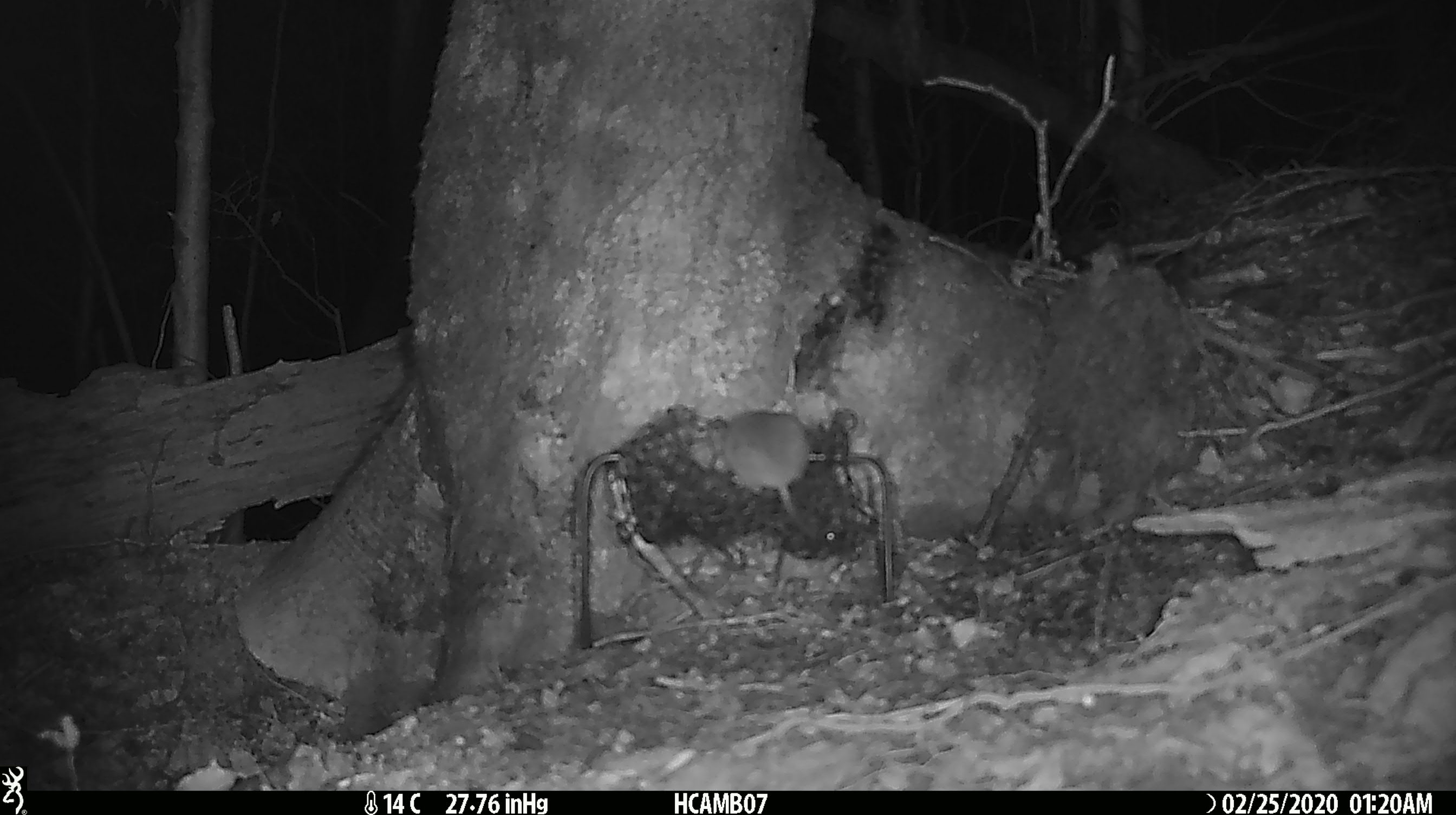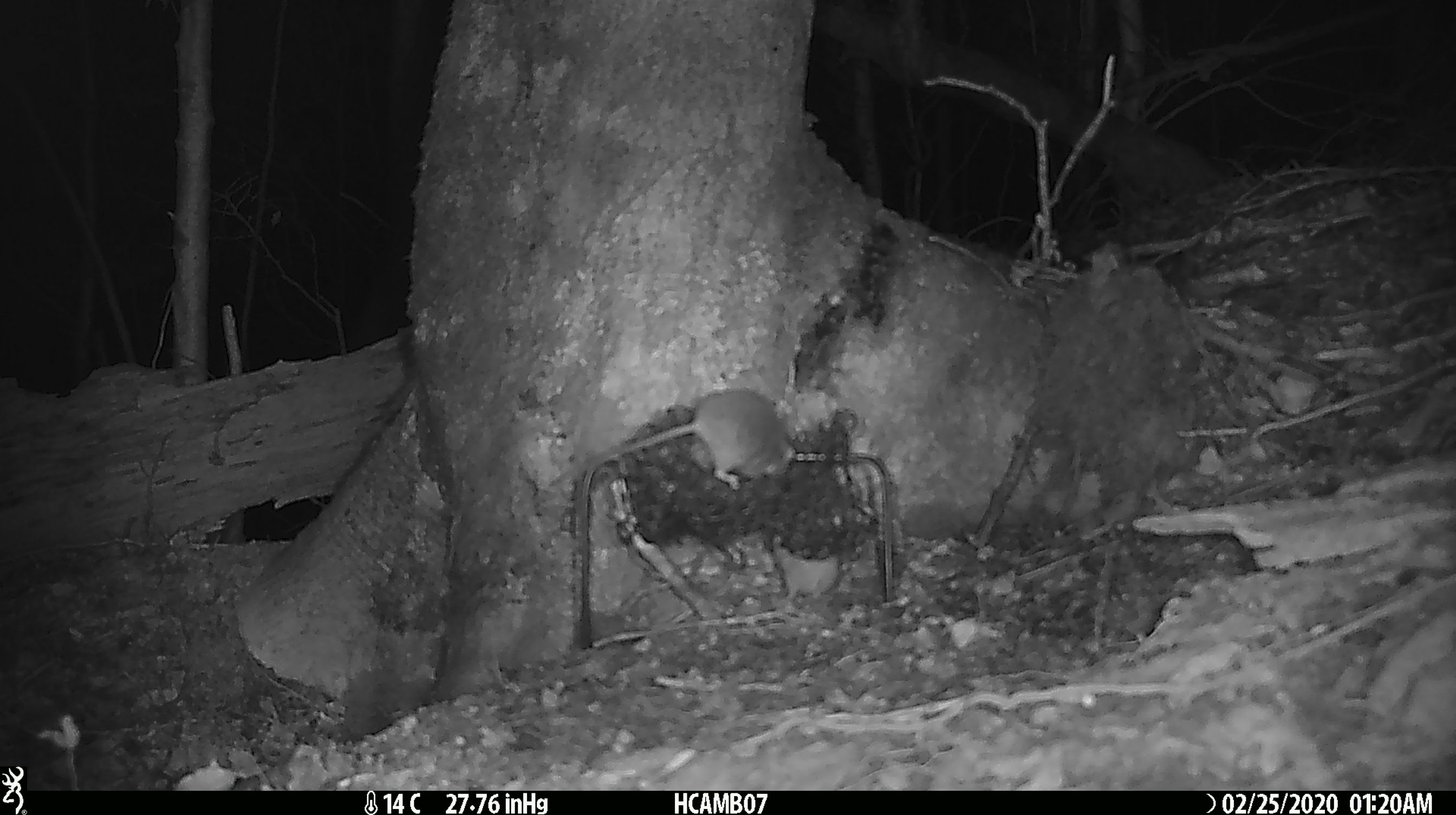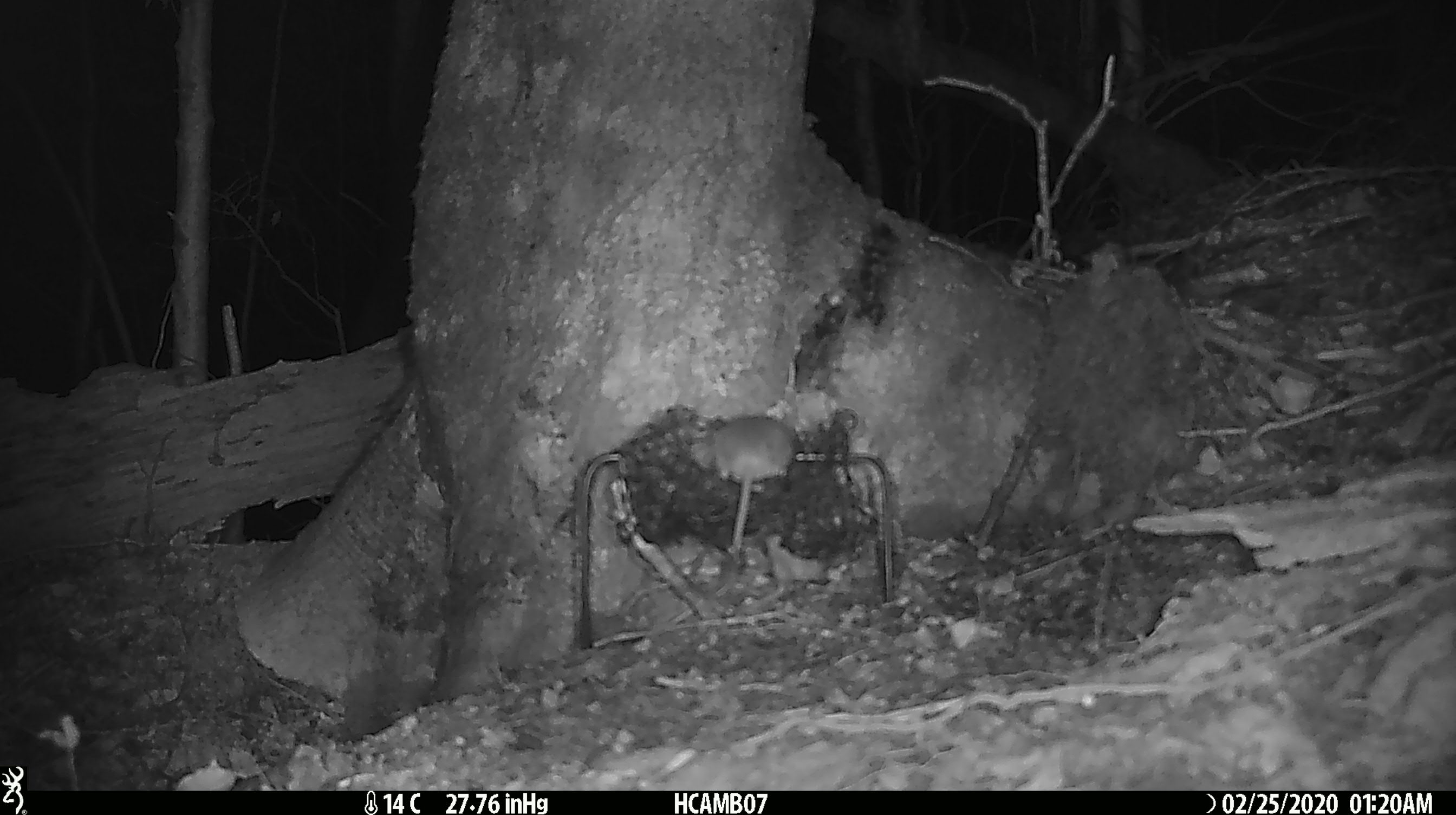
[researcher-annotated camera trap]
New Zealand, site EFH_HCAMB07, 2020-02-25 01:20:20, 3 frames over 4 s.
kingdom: Animalia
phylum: Chordata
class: Mammalia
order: Rodentia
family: Muridae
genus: Mus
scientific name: Mus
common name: mouse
Mouse (Mus).